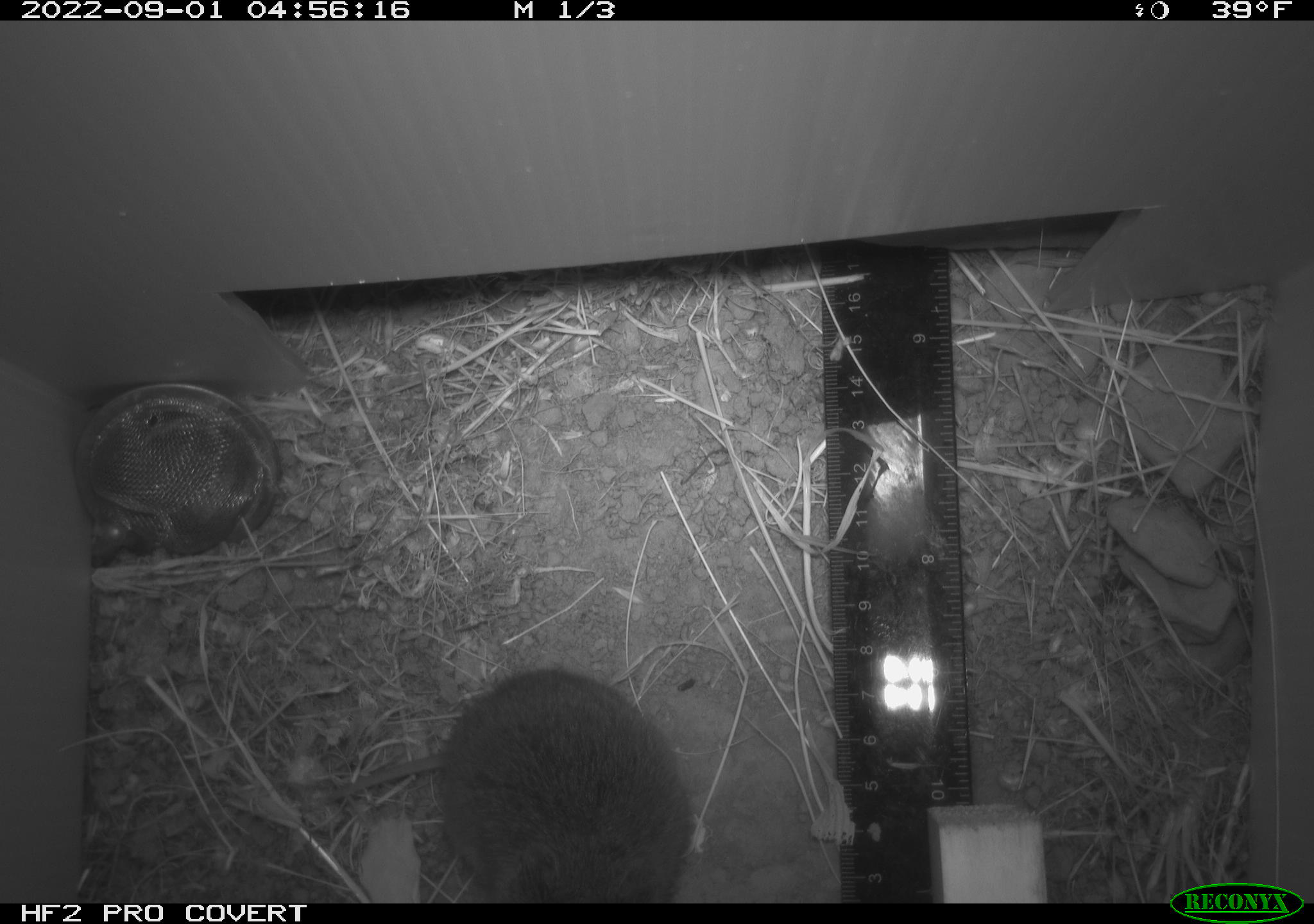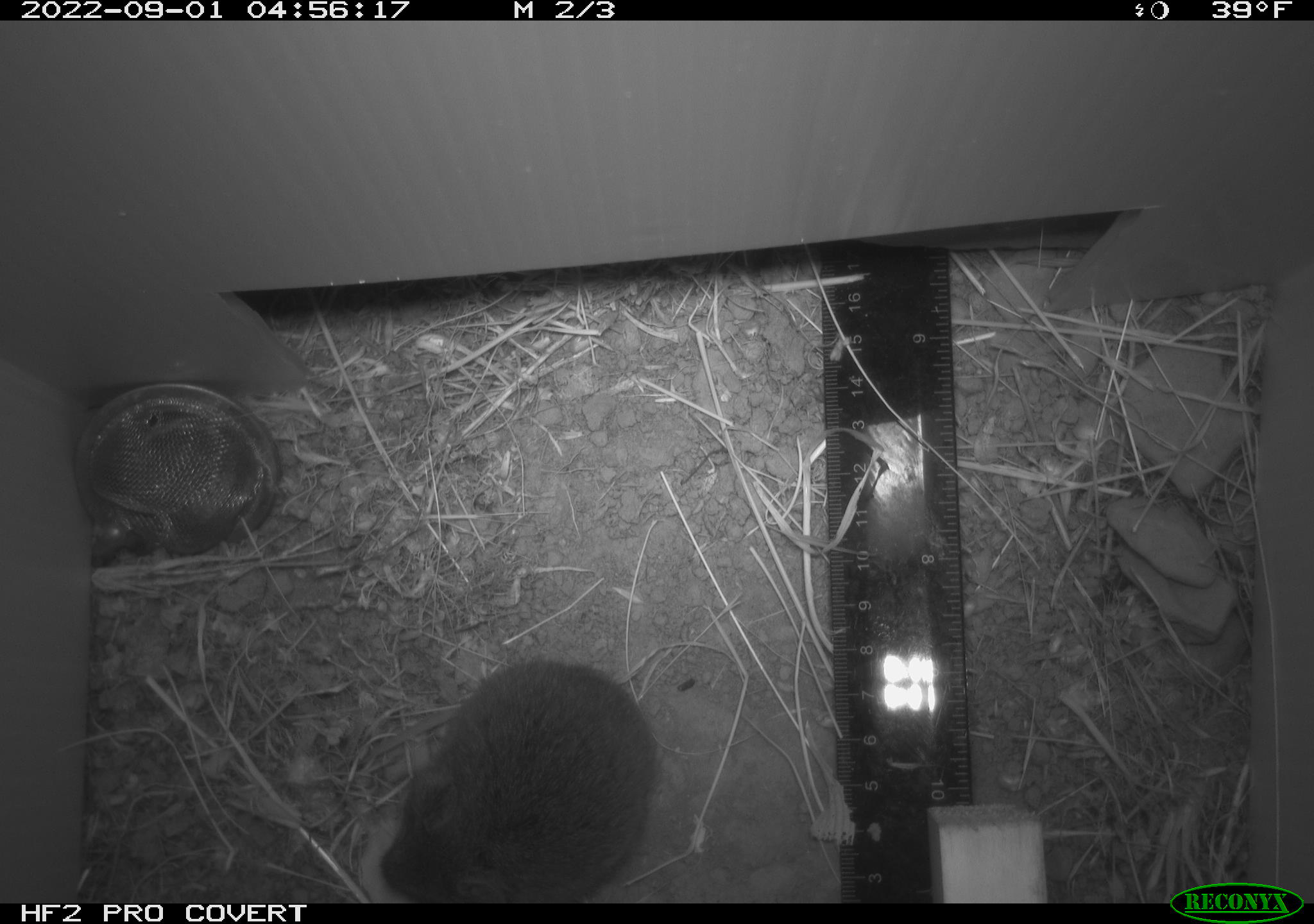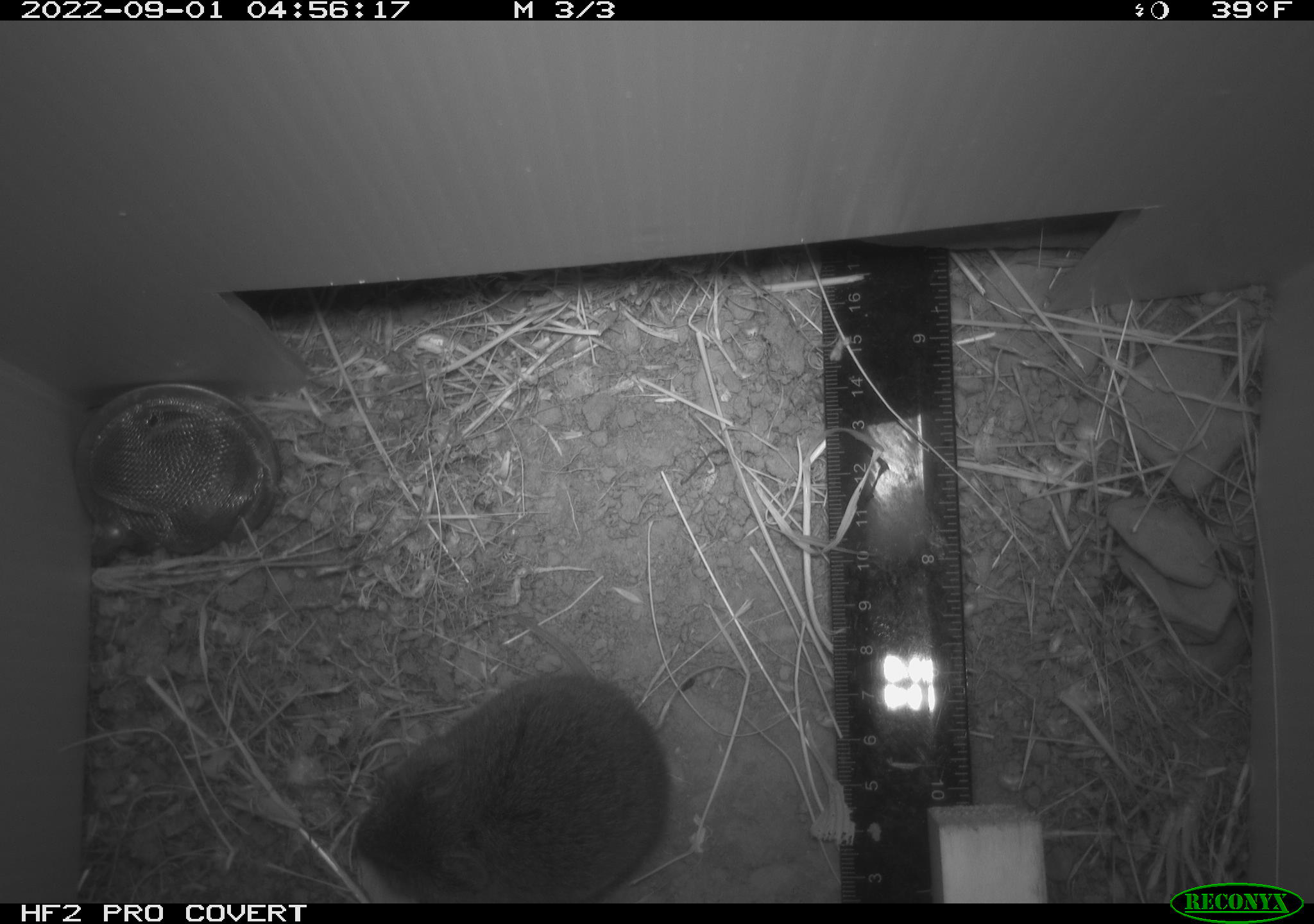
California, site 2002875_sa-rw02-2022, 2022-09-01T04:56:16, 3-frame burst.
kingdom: Animalia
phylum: Chordata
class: Mammalia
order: Rodentia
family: Cricetidae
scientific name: Arvicolinae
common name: voles, lemmings, and muskrats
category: arvicolinae subfamily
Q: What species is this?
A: Arvicolinae subfamily (voles, lemmings, and muskrats) (Arvicolinae).